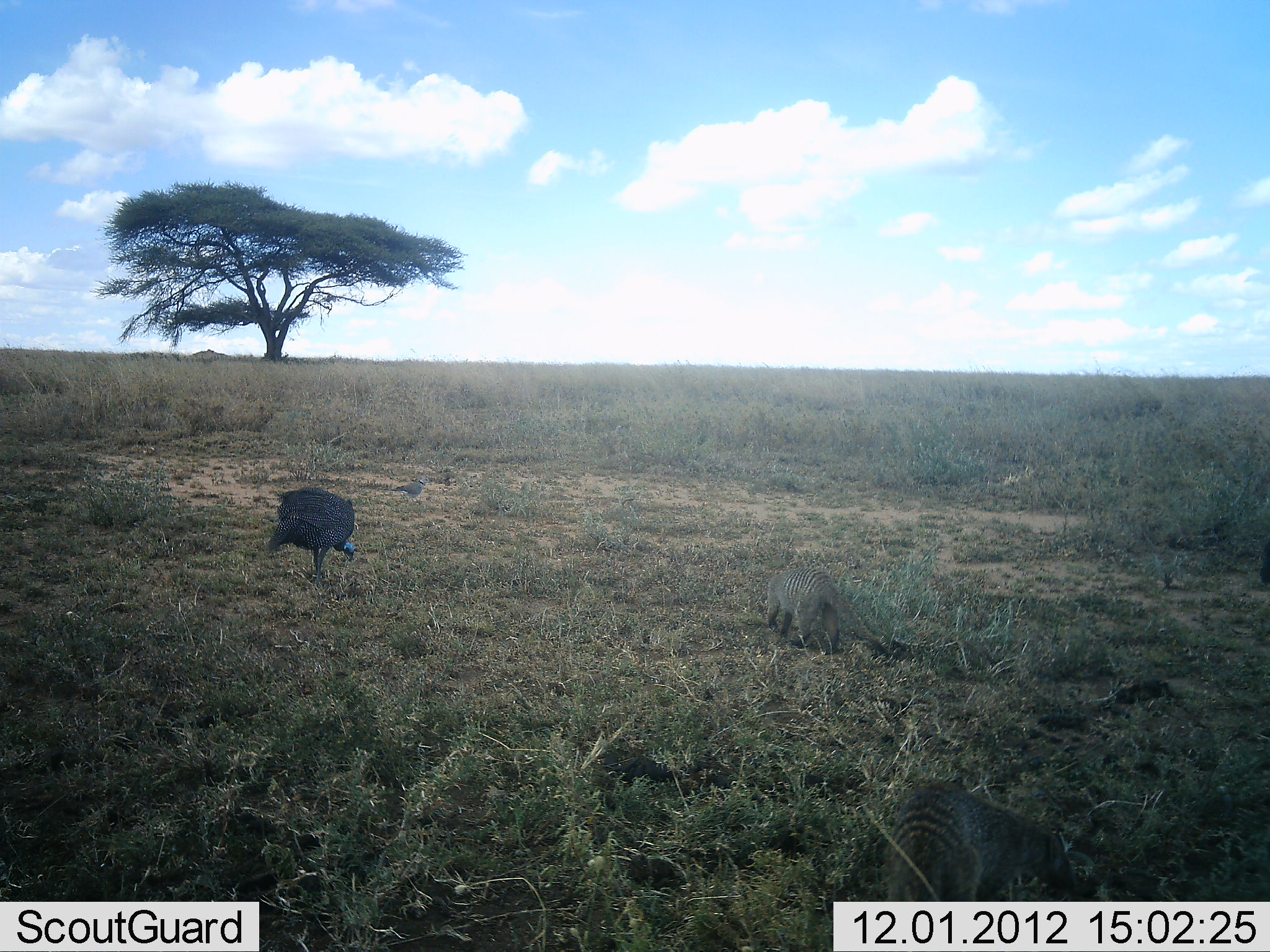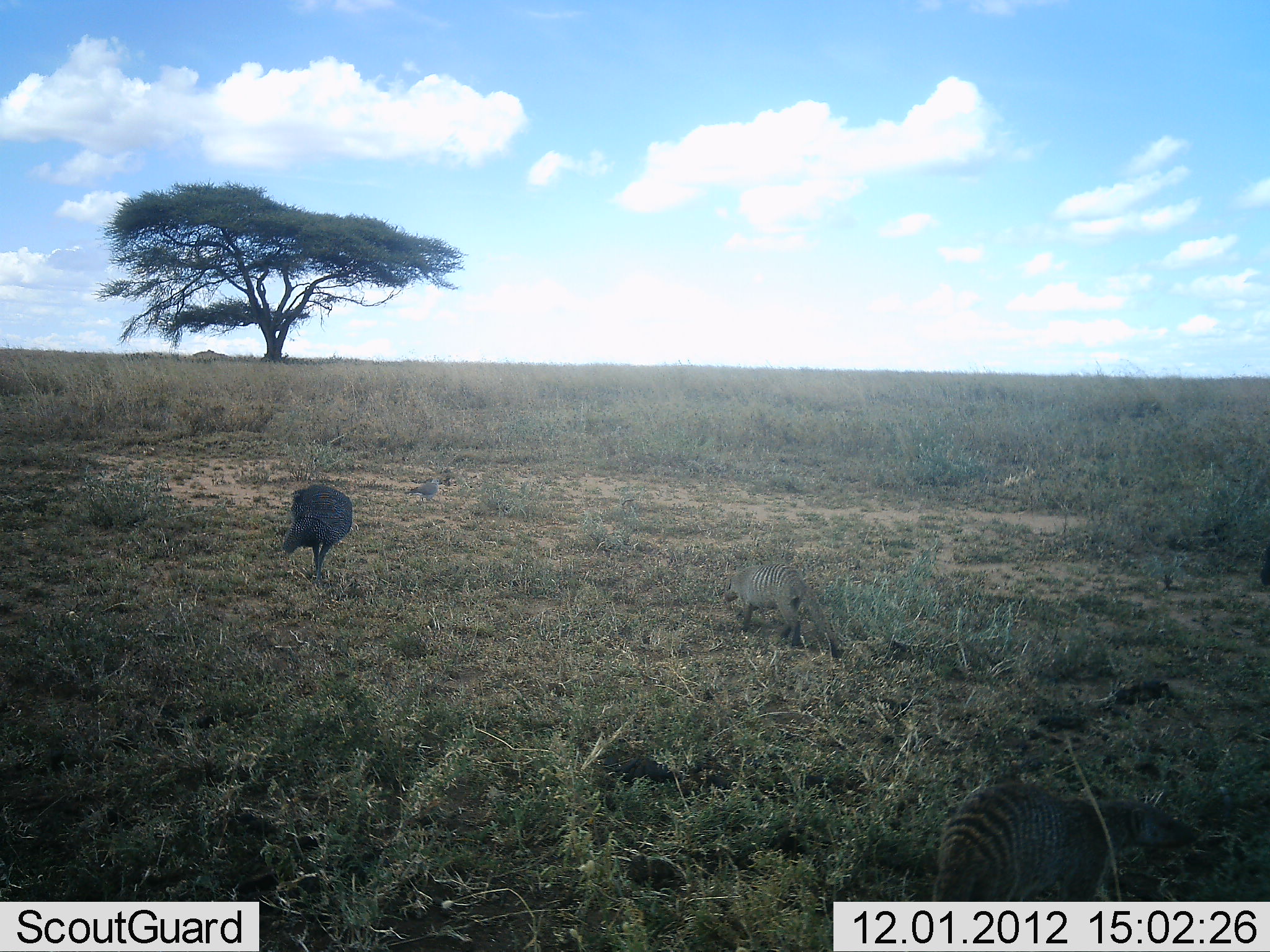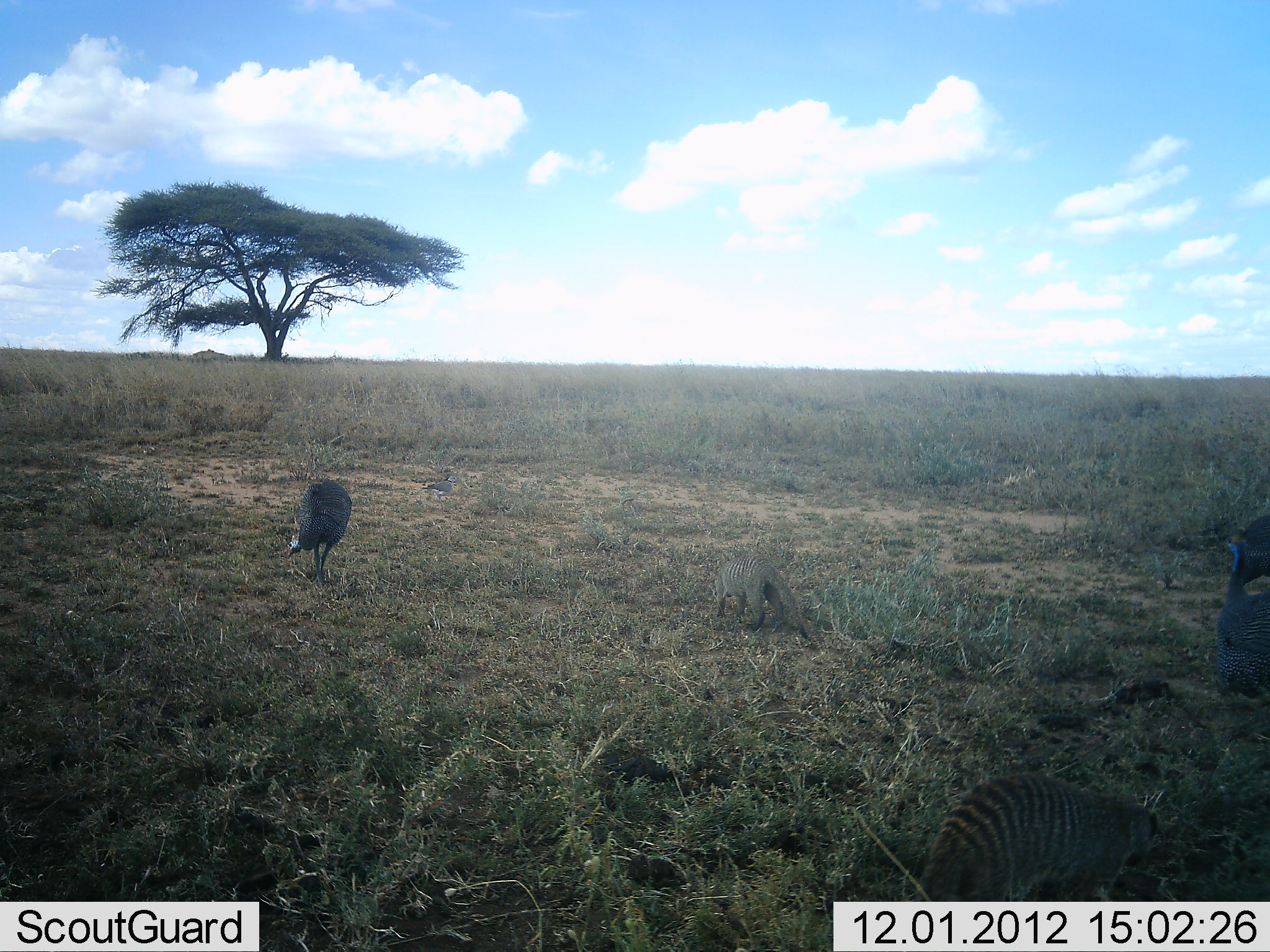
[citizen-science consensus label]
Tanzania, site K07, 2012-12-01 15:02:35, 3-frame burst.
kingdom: Animalia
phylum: Chordata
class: Aves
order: Galliformes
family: Numididae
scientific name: Numididae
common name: guinea fowl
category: guineafowl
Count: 2.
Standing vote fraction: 41%.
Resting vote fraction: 0%.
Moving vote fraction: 71%.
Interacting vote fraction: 0%.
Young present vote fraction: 0%.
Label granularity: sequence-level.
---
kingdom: Animalia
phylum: Chordata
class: Mammalia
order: Carnivora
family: Herpestidae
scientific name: Herpestidae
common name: mongoose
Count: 2.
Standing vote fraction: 11%.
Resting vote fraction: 0%.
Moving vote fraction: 89%.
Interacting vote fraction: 0%.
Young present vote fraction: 0%.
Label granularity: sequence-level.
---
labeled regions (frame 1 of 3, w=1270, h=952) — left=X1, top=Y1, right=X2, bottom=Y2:
animal: left=881, top=781, right=1091, bottom=902; left=766, top=568, right=892, bottom=659; left=266, top=484, right=358, bottom=587; left=388, top=474, right=431, bottom=502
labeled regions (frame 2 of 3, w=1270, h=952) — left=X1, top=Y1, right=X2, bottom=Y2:
animal: left=932, top=778, right=1202, bottom=902; left=722, top=564, right=840, bottom=659; left=282, top=484, right=353, bottom=584; left=404, top=478, right=442, bottom=502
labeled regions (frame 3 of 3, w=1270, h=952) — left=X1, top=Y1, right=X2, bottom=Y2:
animal: left=917, top=774, right=1155, bottom=901; left=1212, top=528, right=1270, bottom=693; left=715, top=555, right=808, bottom=640; left=284, top=478, right=353, bottom=586; left=1232, top=514, right=1269, bottom=580; left=421, top=476, right=459, bottom=500